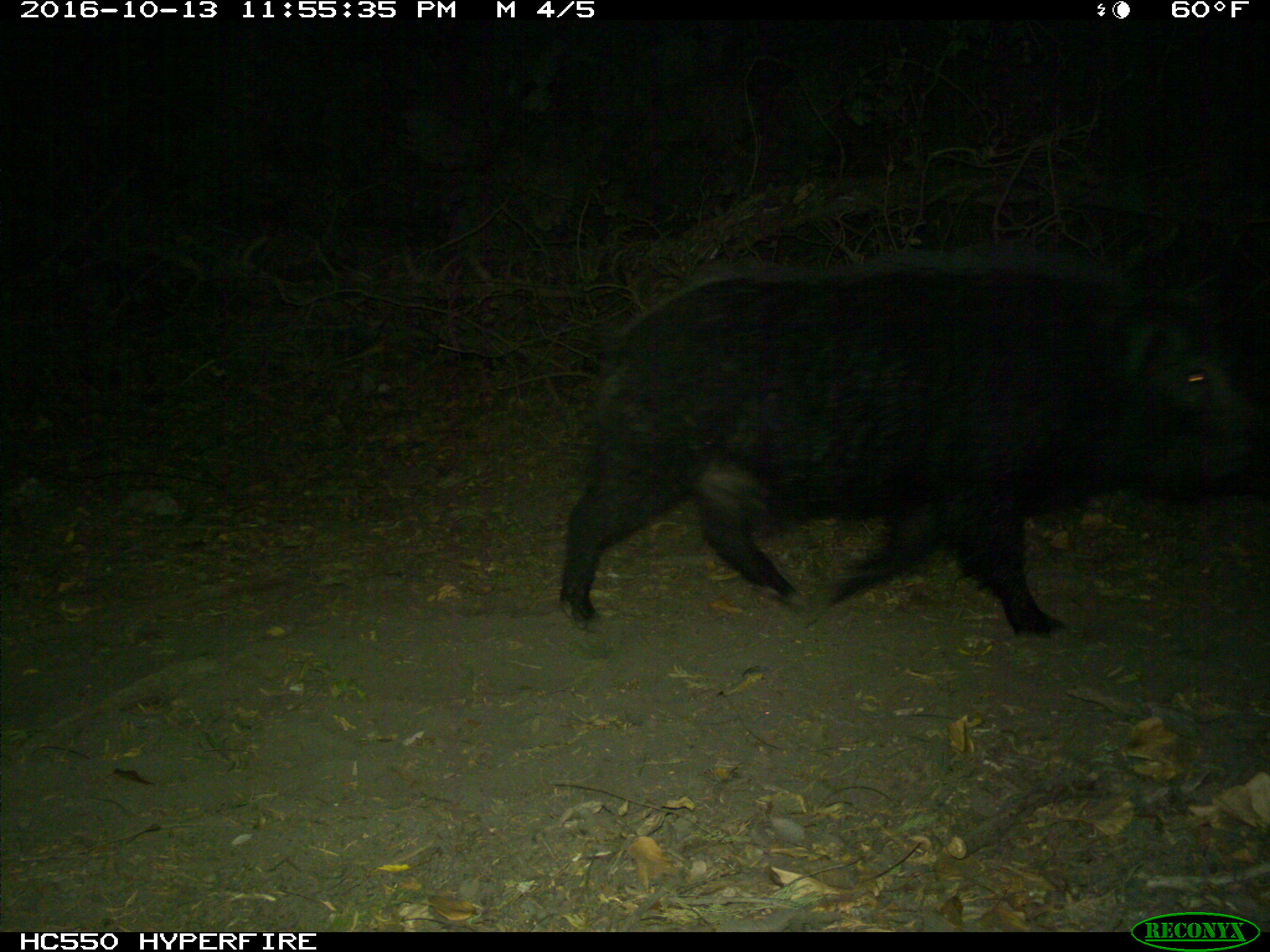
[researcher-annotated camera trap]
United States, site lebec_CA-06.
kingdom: Animalia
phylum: Chordata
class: Mammalia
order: Artiodactyla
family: Suidae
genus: Sus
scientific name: Sus scrofa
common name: wild boar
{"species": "Sus scrofa (wild boar)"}